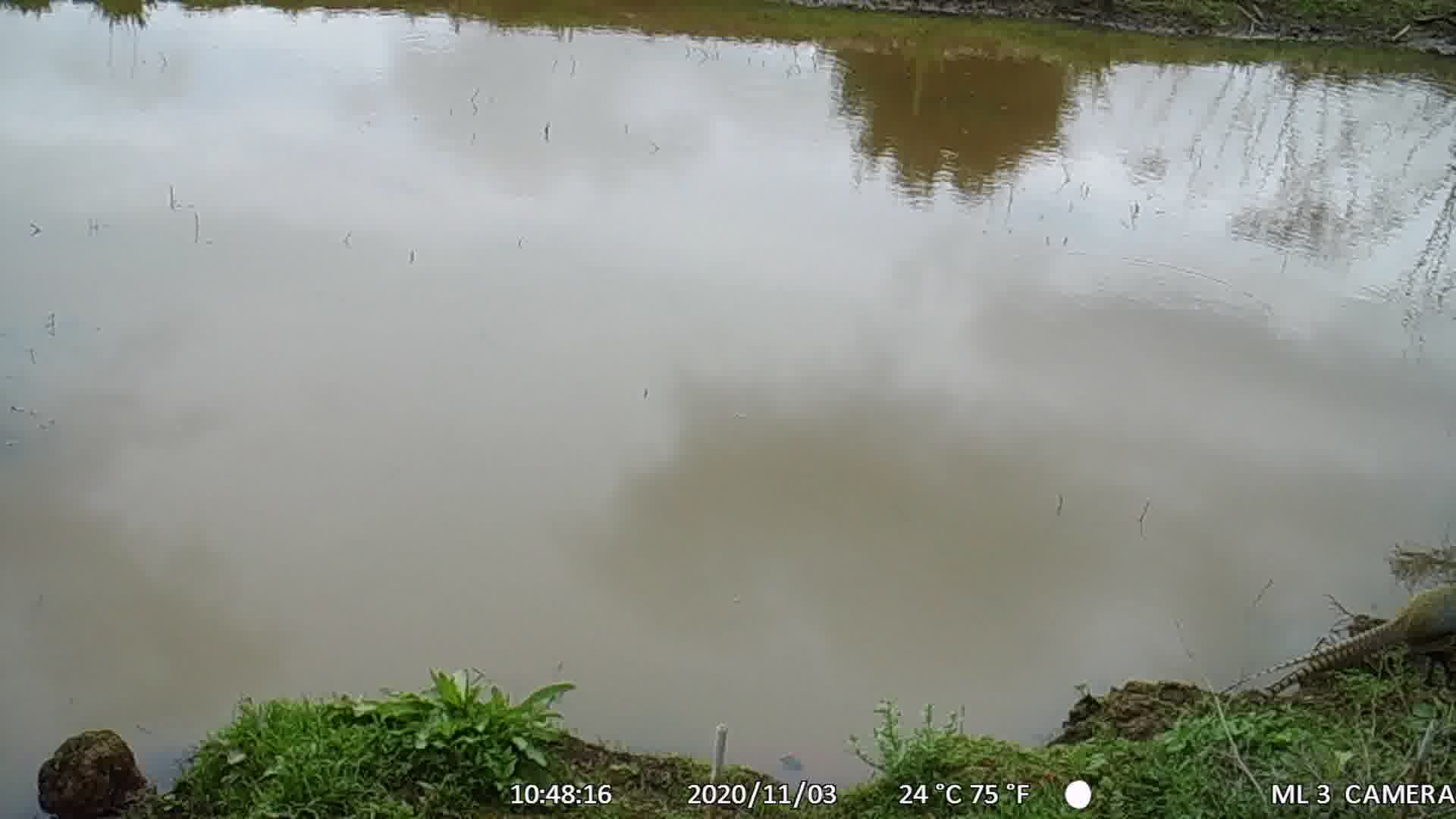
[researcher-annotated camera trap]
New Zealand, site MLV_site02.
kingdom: Animalia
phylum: Chordata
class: Aves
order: Galliformes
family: Phasianidae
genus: Phasianus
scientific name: Phasianus colchicus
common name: common pheasant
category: pheasant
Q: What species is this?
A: Pheasant (common pheasant) (Phasianus colchicus).